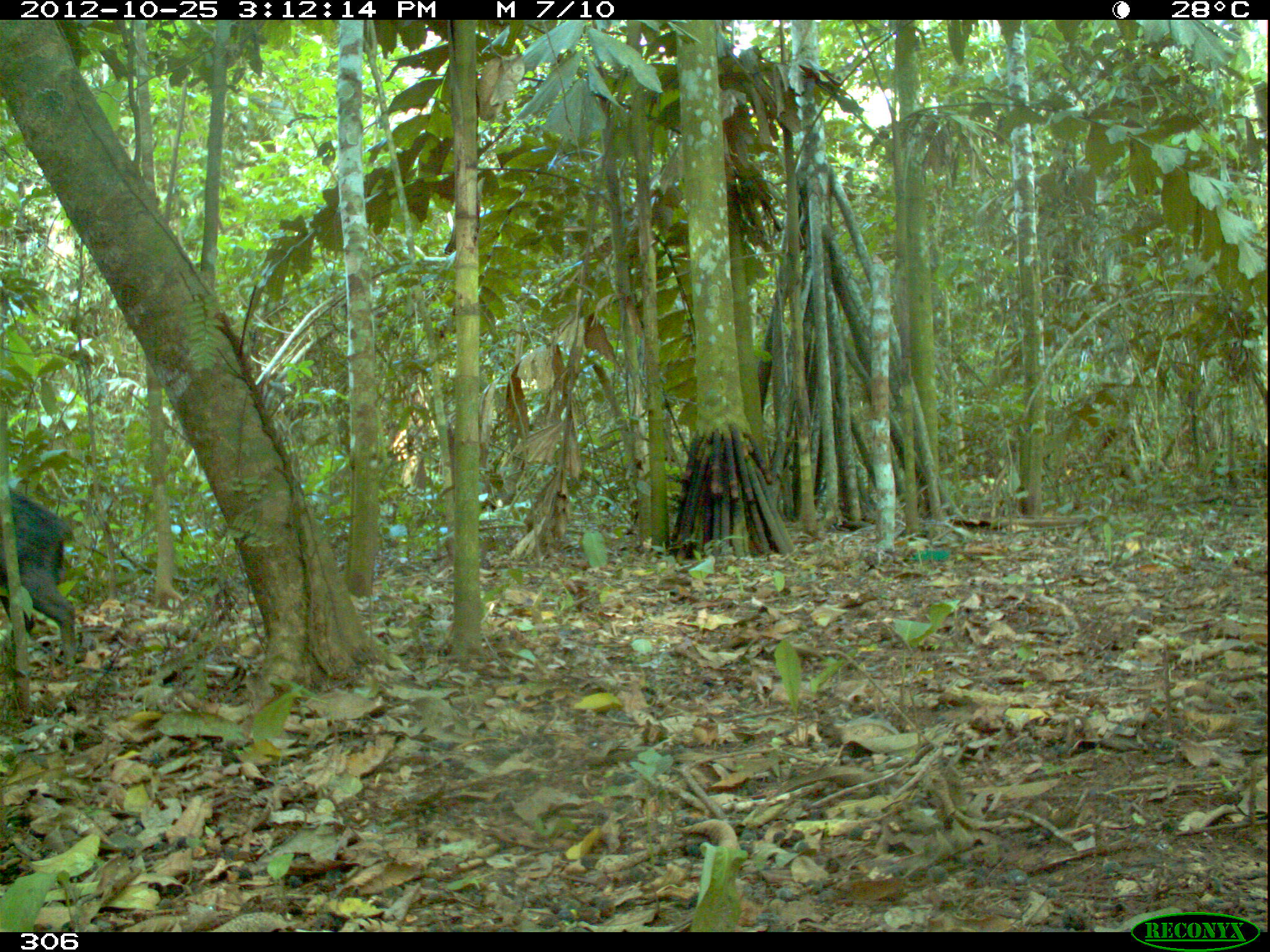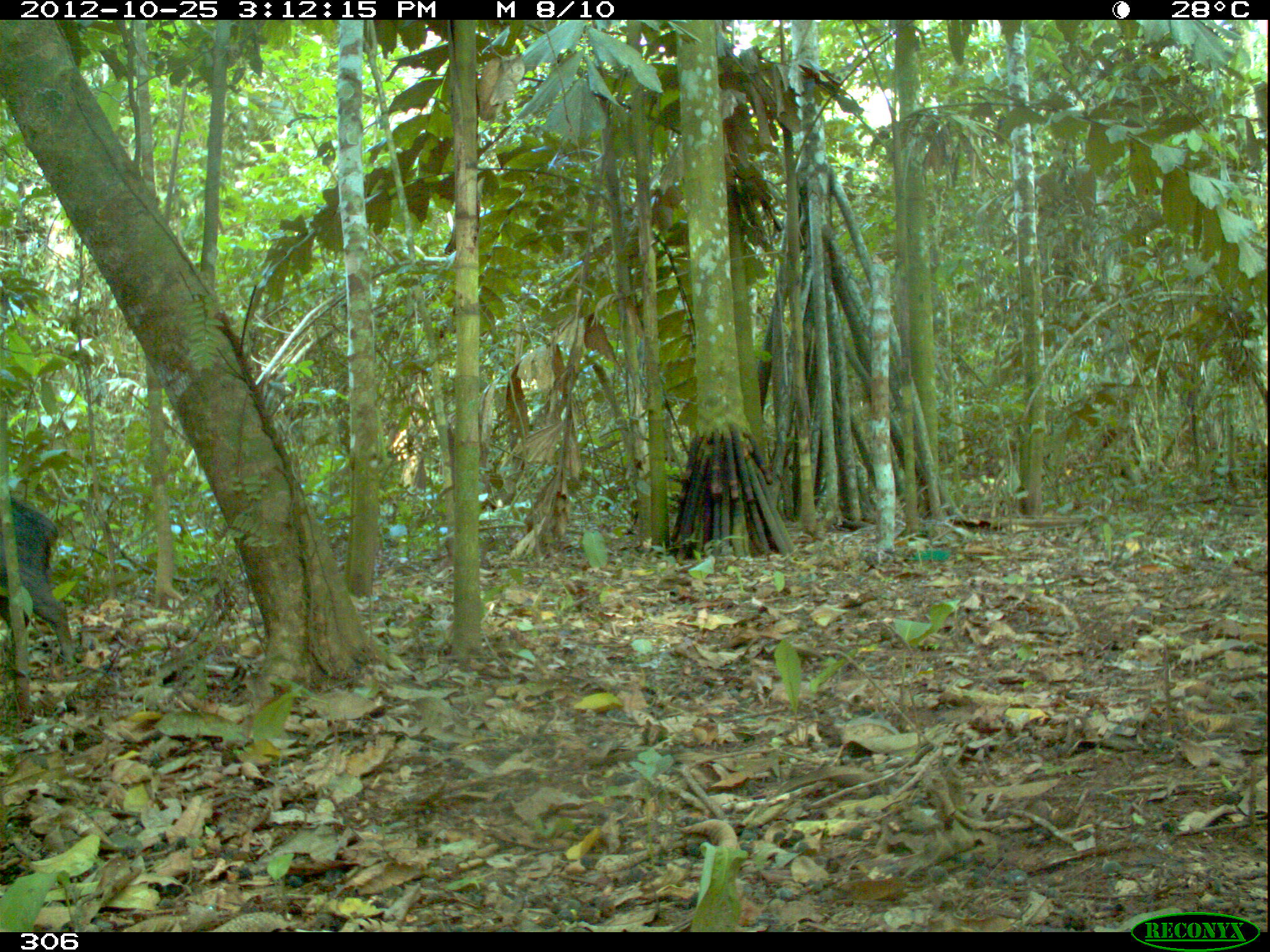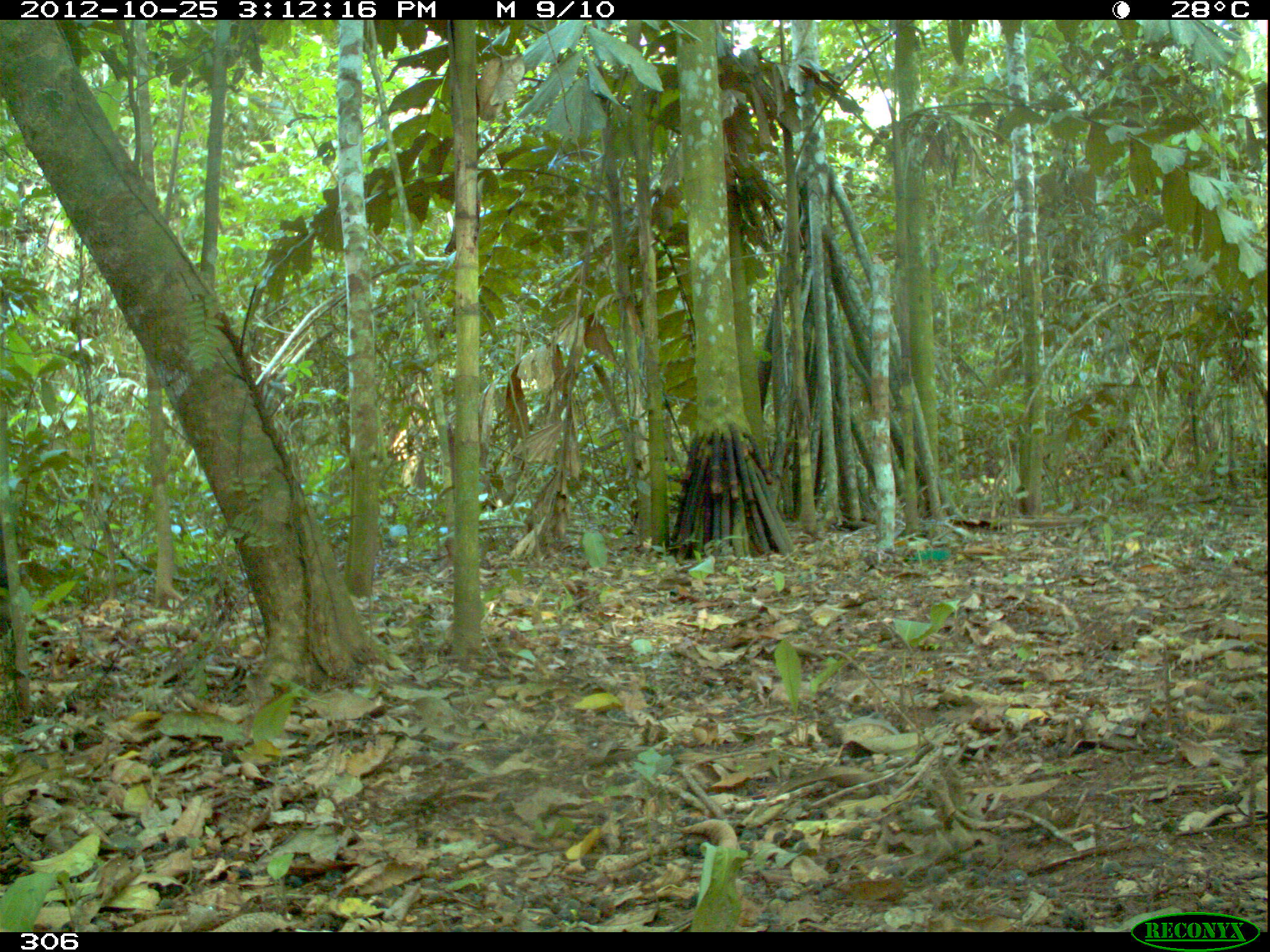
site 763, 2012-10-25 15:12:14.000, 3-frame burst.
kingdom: Animalia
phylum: Chordata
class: Mammalia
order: Artiodactyla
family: Tayassuidae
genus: Tayassu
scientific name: Tayassu pecari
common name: white-lipped peccary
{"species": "Tayassu pecari (white-lipped peccary)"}